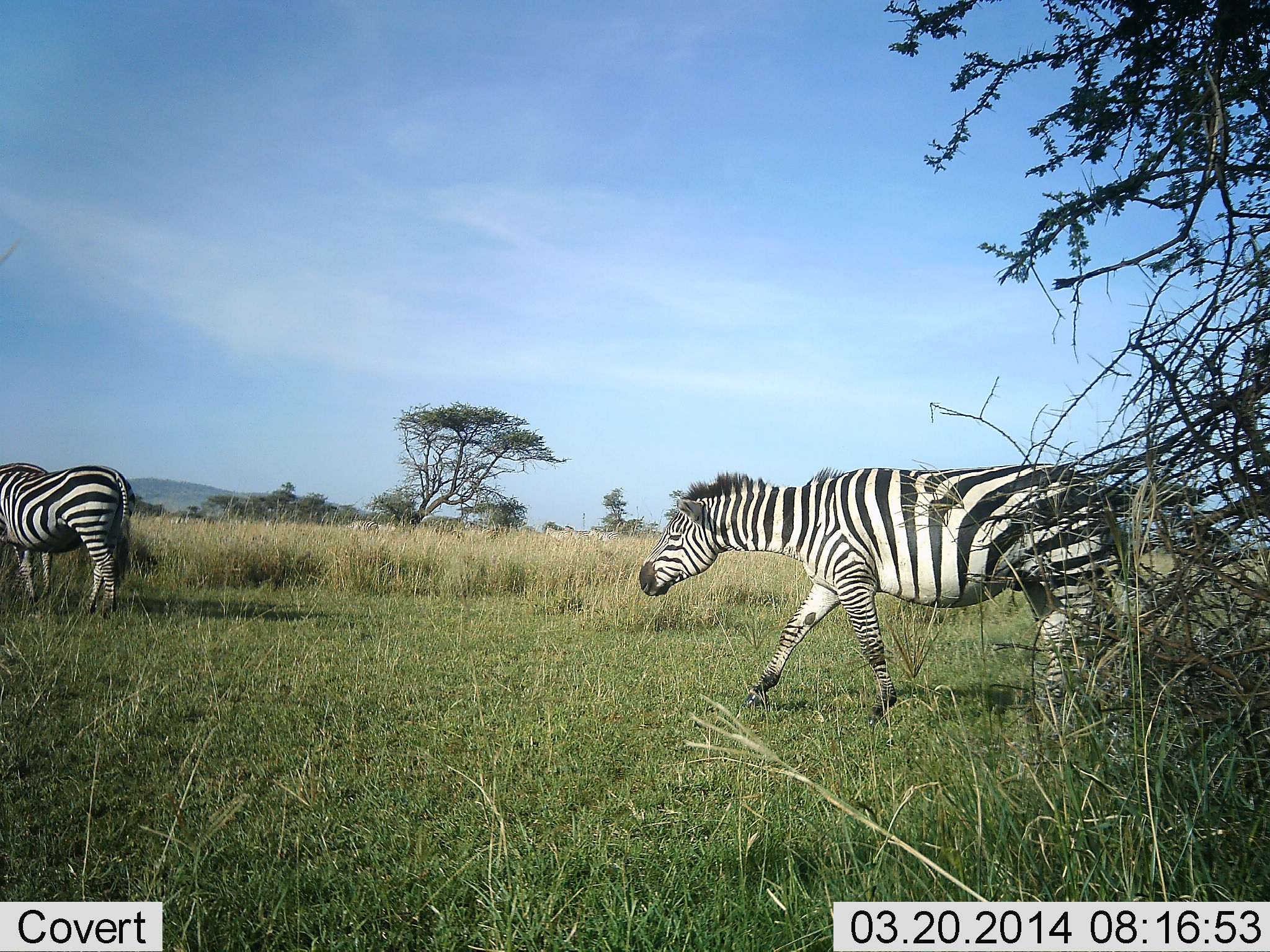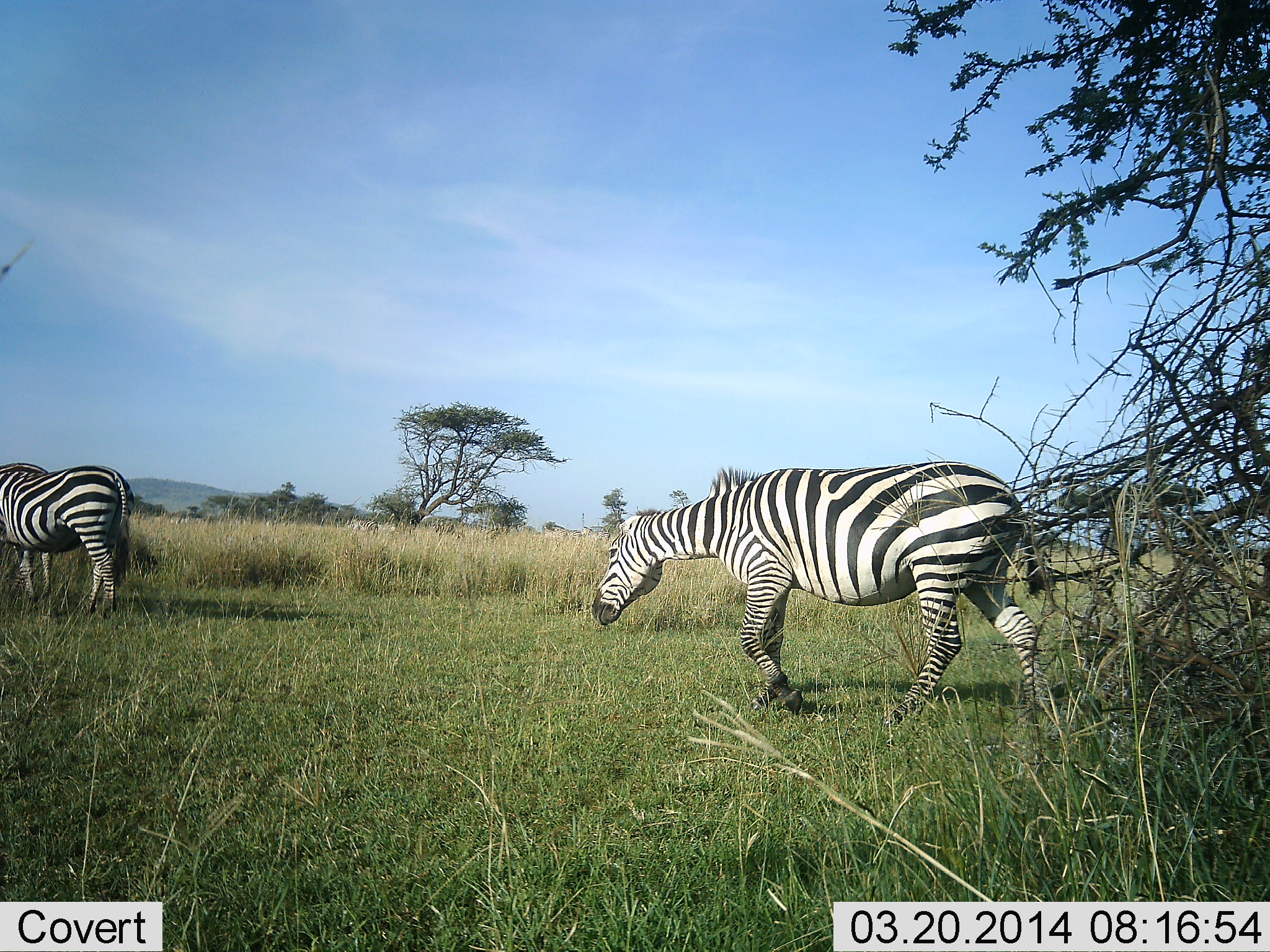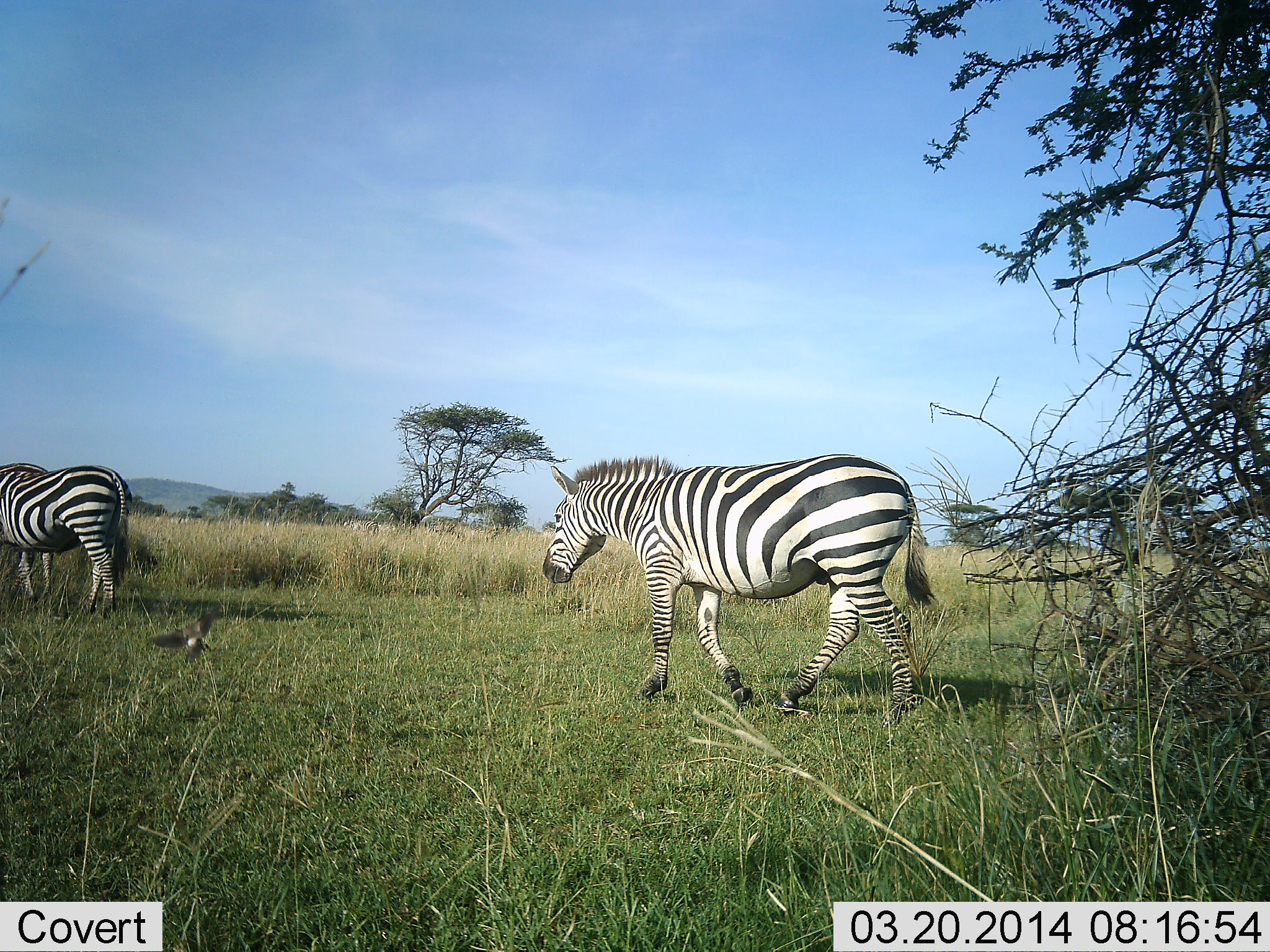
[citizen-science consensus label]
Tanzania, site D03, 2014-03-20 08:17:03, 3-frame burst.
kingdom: Animalia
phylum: Chordata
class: Aves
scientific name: Aves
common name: bird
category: otherbird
Otherbird (bird) (Aves), count 1. Behavior (volunteer vote fractions): standing 0%, resting 0%, moving 100%, interacting 0%. Young present (vote fraction): 0%. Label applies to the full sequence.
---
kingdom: Animalia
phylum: Chordata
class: Mammalia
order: Perissodactyla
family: Equidae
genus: Equus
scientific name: Equus quagga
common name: plains zebra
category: zebra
Zebra (plains zebra) (Equus quagga), count 2. Behavior (volunteer vote fractions): standing 62%, resting 0%, moving 100%, interacting 0%. Young present (vote fraction): 0%. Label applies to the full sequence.